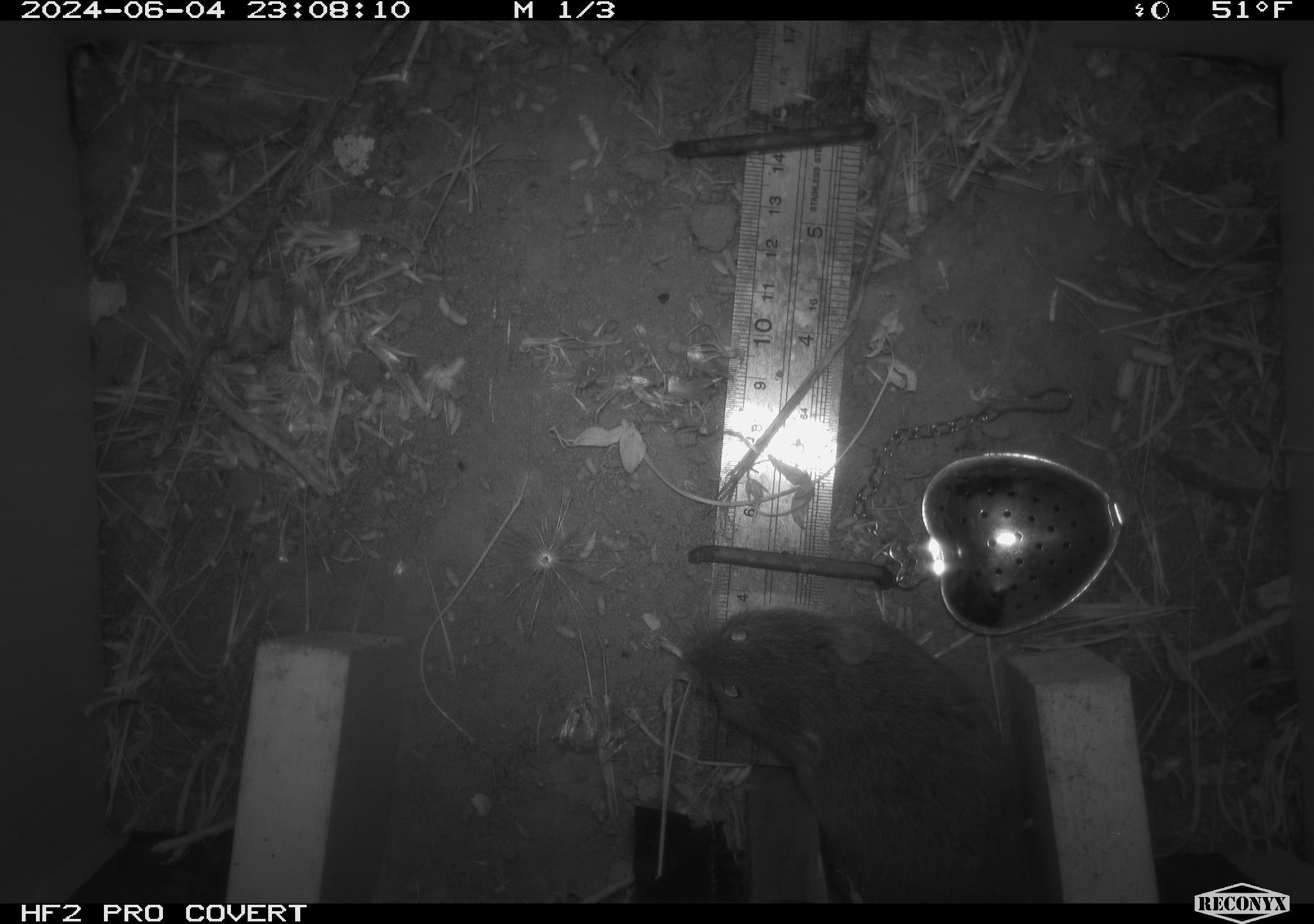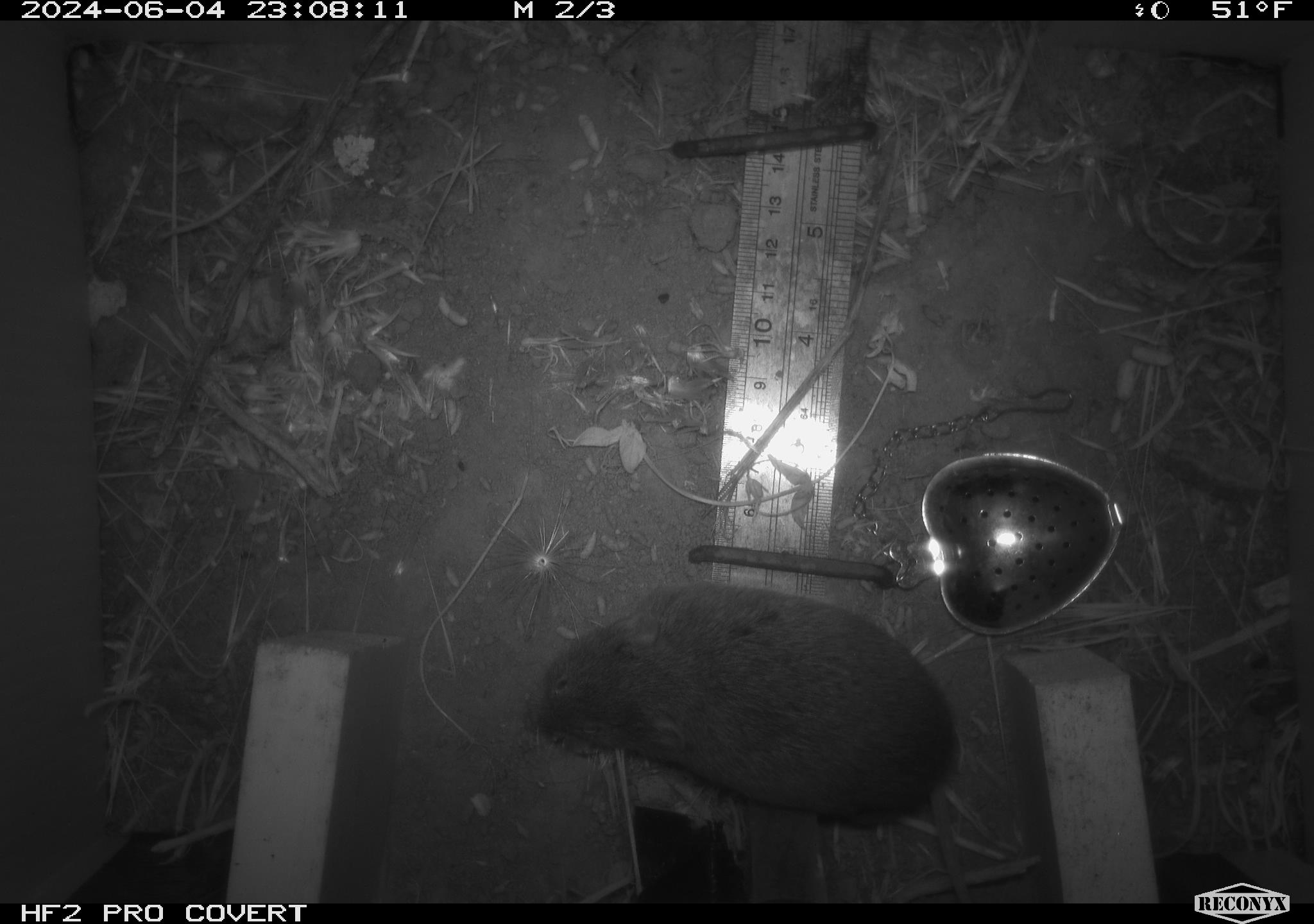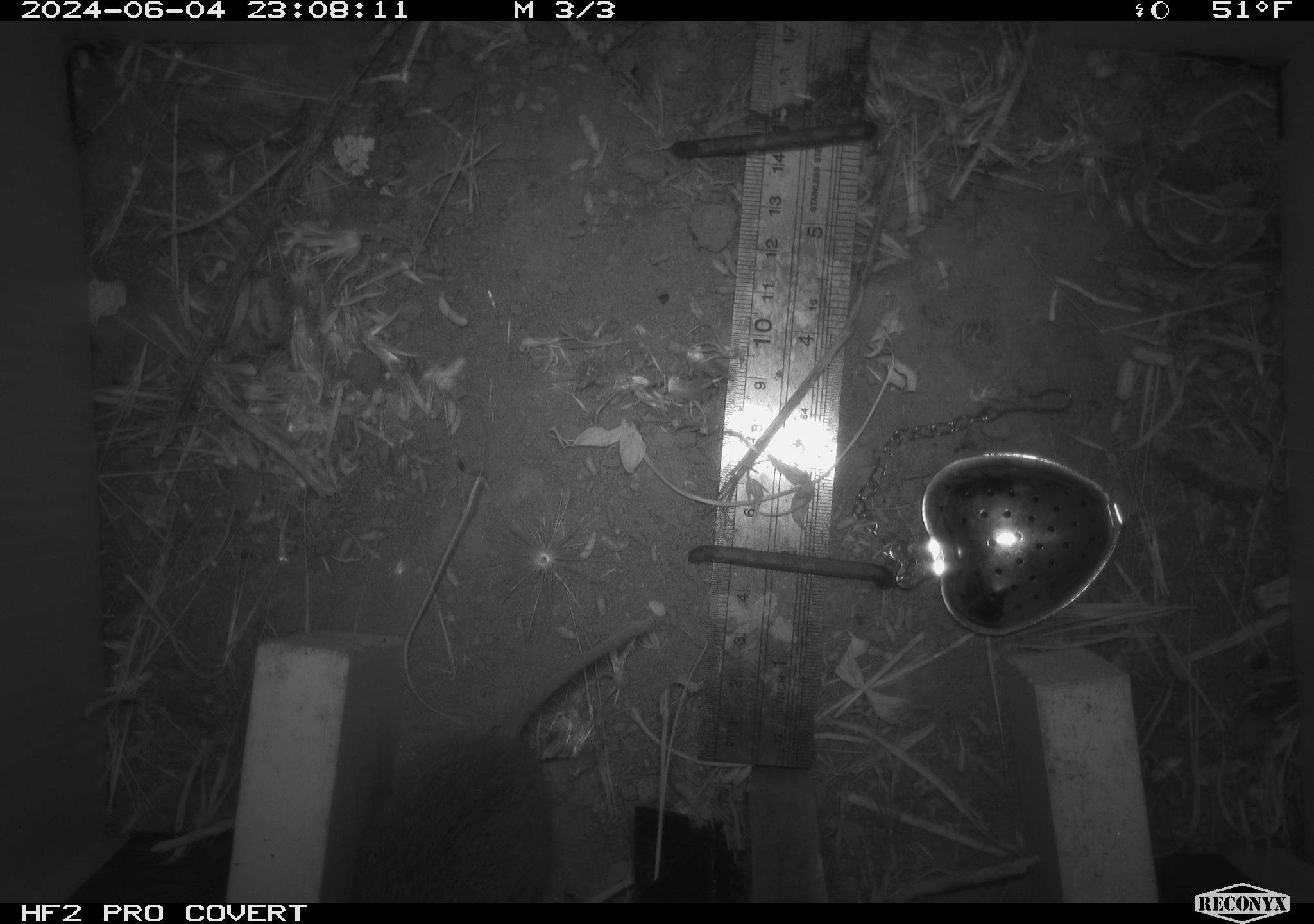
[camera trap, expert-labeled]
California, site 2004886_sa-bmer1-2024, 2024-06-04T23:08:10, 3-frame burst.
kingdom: Animalia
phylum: Chordata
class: Mammalia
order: Rodentia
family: Cricetidae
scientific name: Arvicolinae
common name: voles, lemmings, and muskrats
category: arvicolinae subfamily